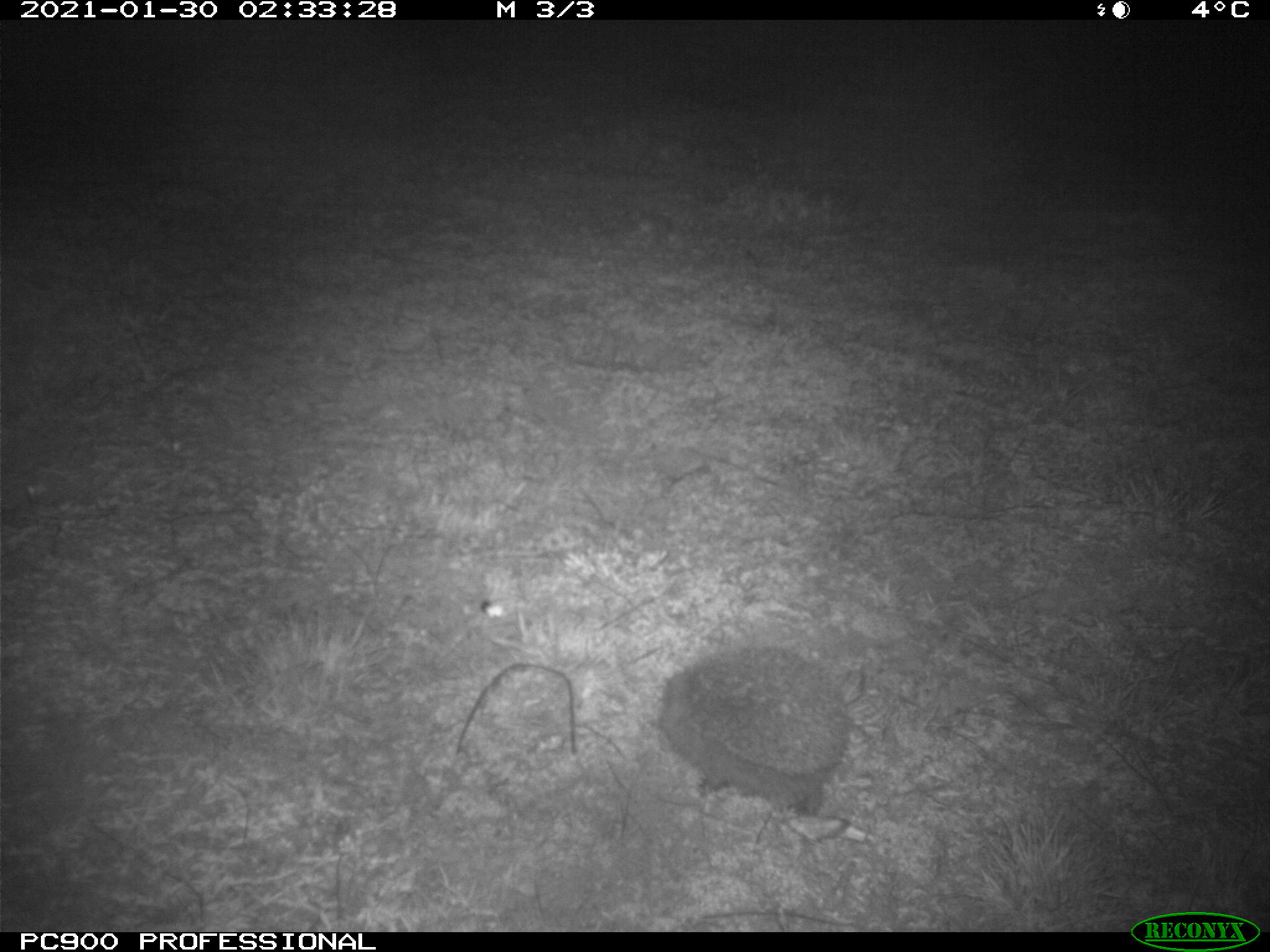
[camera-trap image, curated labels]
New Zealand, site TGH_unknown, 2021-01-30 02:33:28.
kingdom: Animalia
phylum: Chordata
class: Mammalia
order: Eulipotyphla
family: Erinaceidae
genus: Erinaceus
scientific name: Erinaceus europaeus europaeus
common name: european hedgehog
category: hedgehog